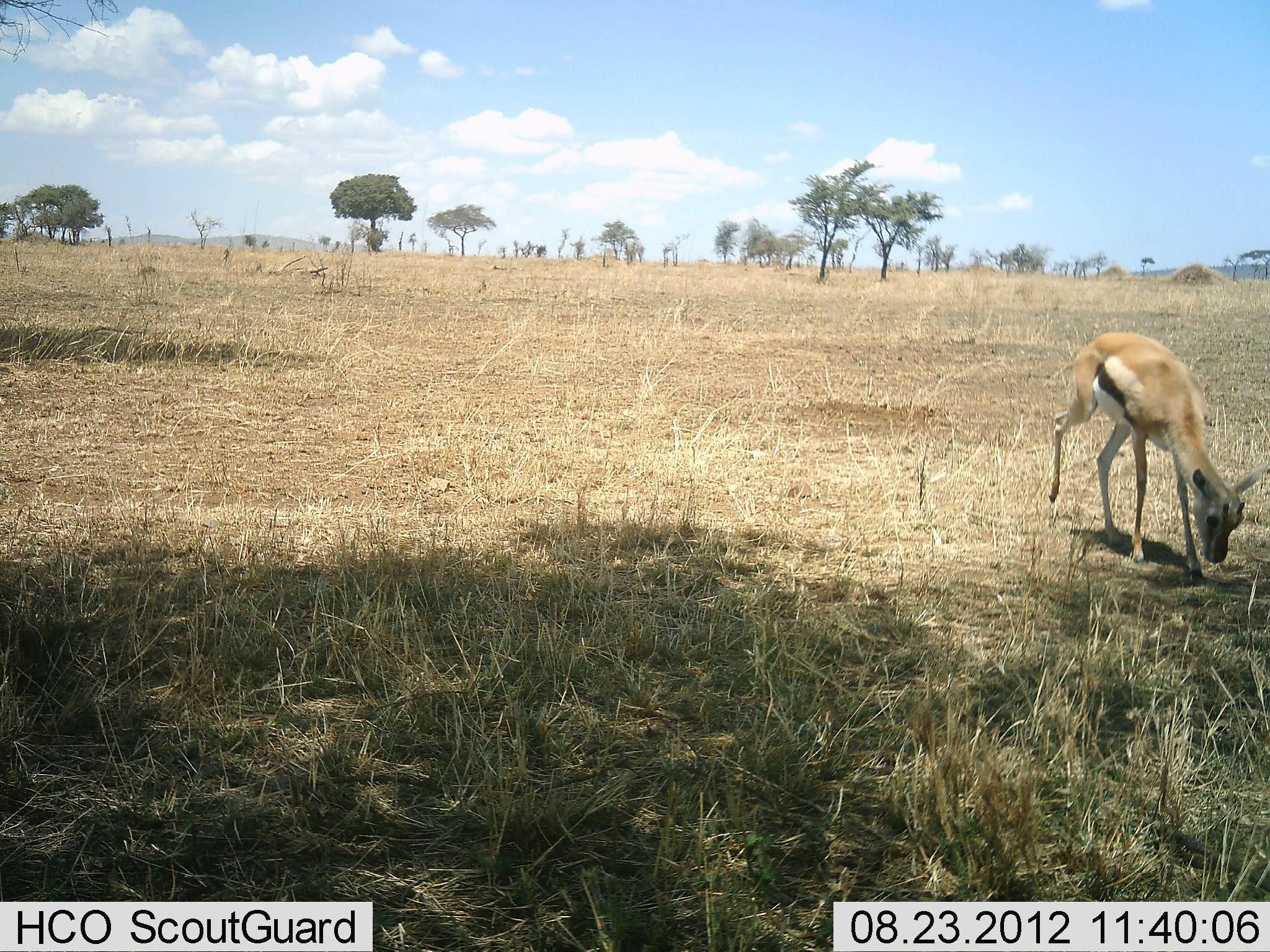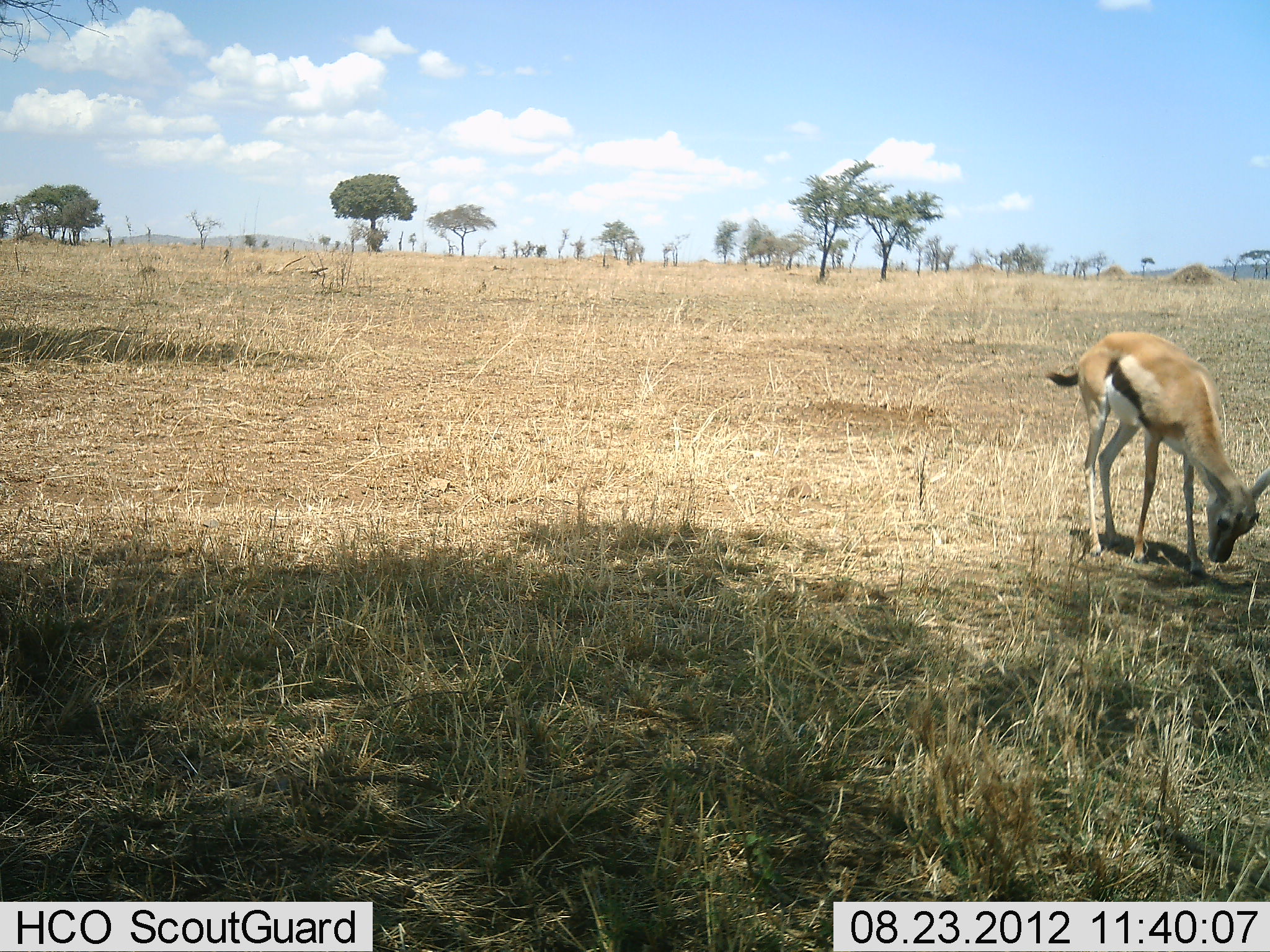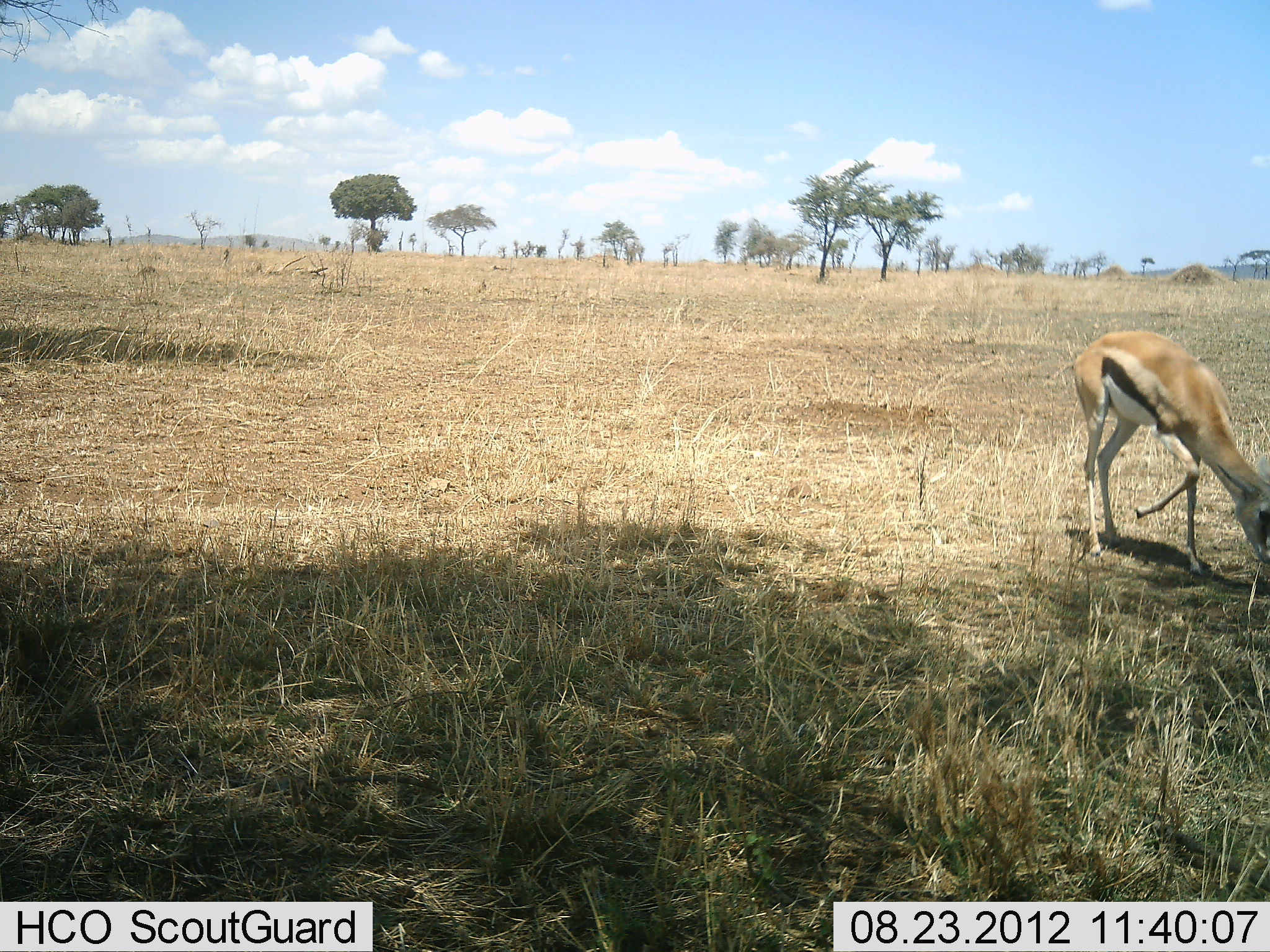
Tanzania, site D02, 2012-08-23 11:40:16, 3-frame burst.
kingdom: Animalia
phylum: Chordata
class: Mammalia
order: Artiodactyla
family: Bovidae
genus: Eudorcas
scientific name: Eudorcas thomsonii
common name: thomson's gazelle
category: gazellethomsons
Gazellethomsons (thomson's gazelle) (Eudorcas thomsonii), count 1. Behavior (volunteer vote fractions): standing 40%, resting 0%, moving 20%, interacting 0%. Young present (vote fraction): 20%. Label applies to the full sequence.